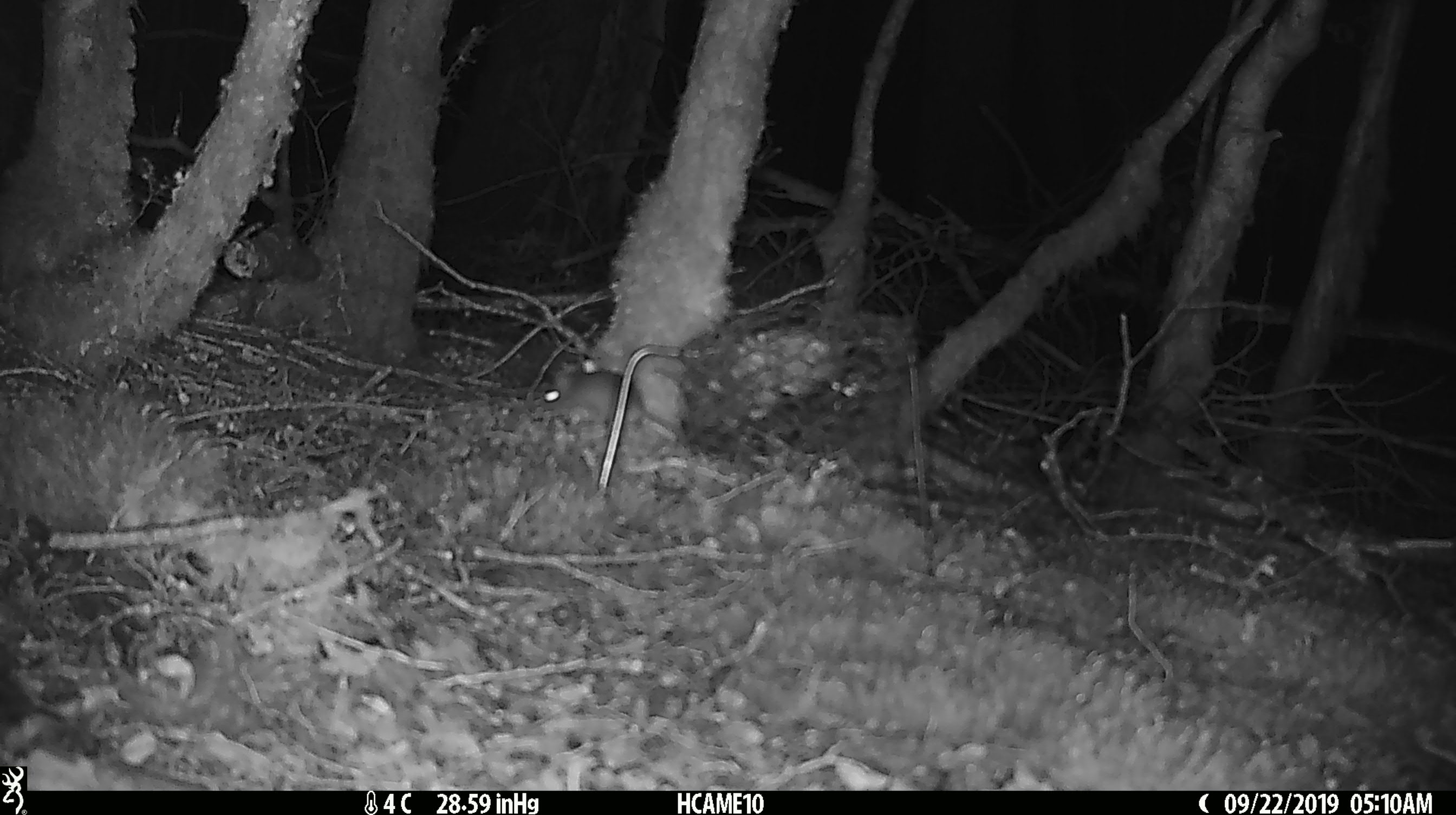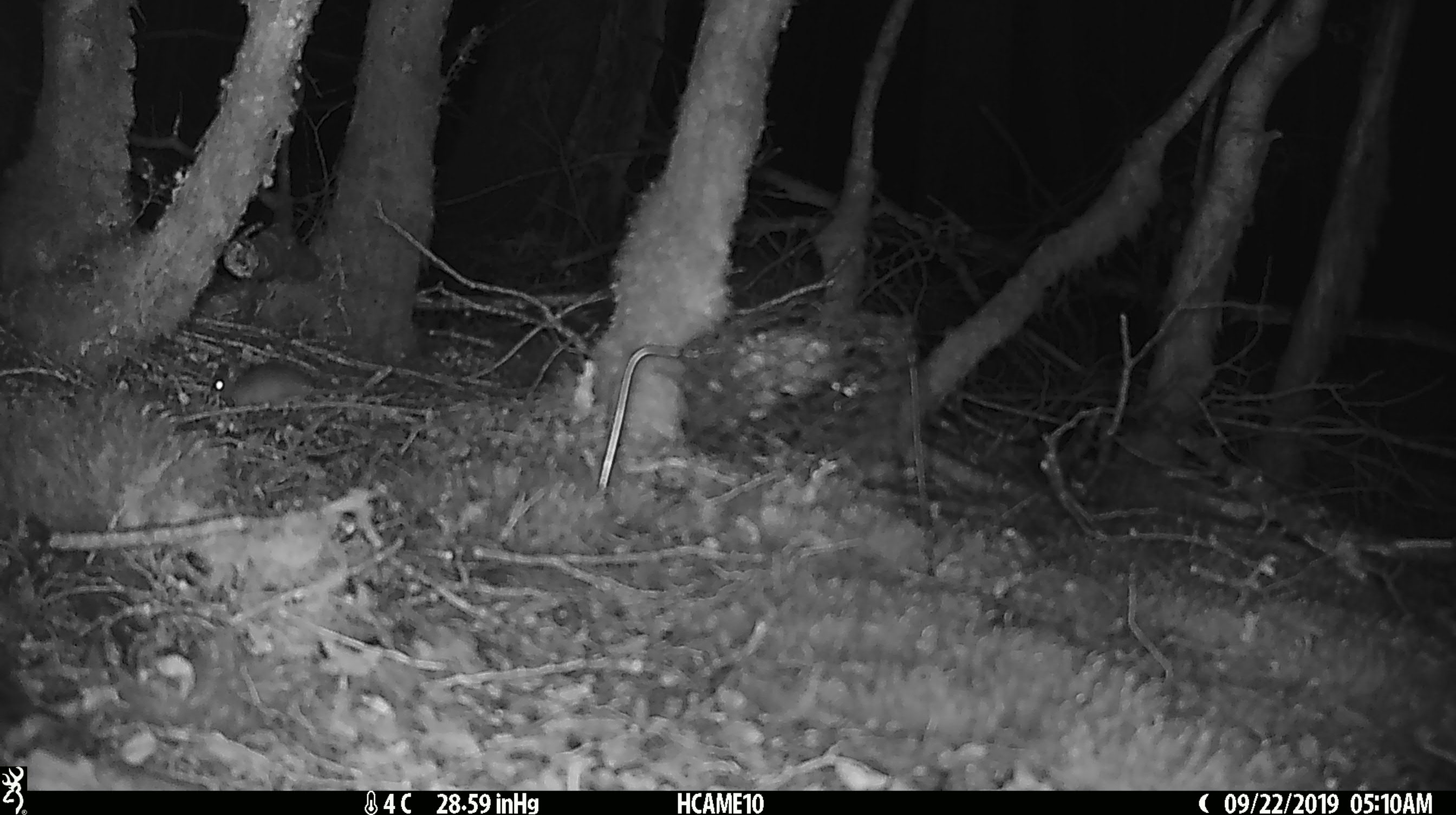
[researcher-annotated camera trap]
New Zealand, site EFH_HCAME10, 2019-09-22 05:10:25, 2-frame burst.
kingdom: Animalia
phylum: Chordata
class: Mammalia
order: Rodentia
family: Muridae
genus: Mus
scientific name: Mus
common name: mouse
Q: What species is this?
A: Mouse (Mus).